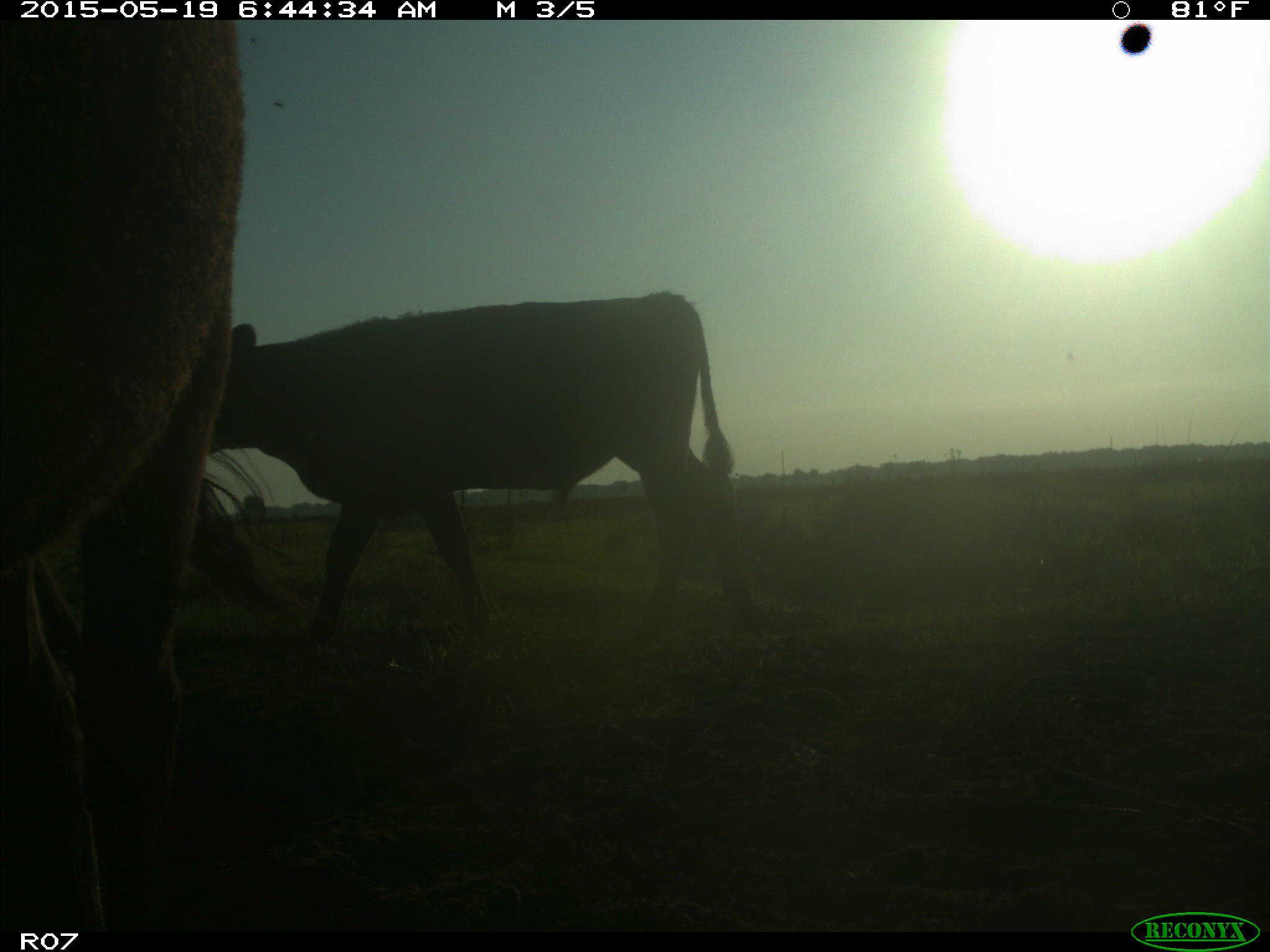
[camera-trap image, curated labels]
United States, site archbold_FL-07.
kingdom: Animalia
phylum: Chordata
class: Mammalia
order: Artiodactyla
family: Bovidae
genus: Bos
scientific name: Bos taurus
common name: domestic cow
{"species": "Bos taurus (domestic cow)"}